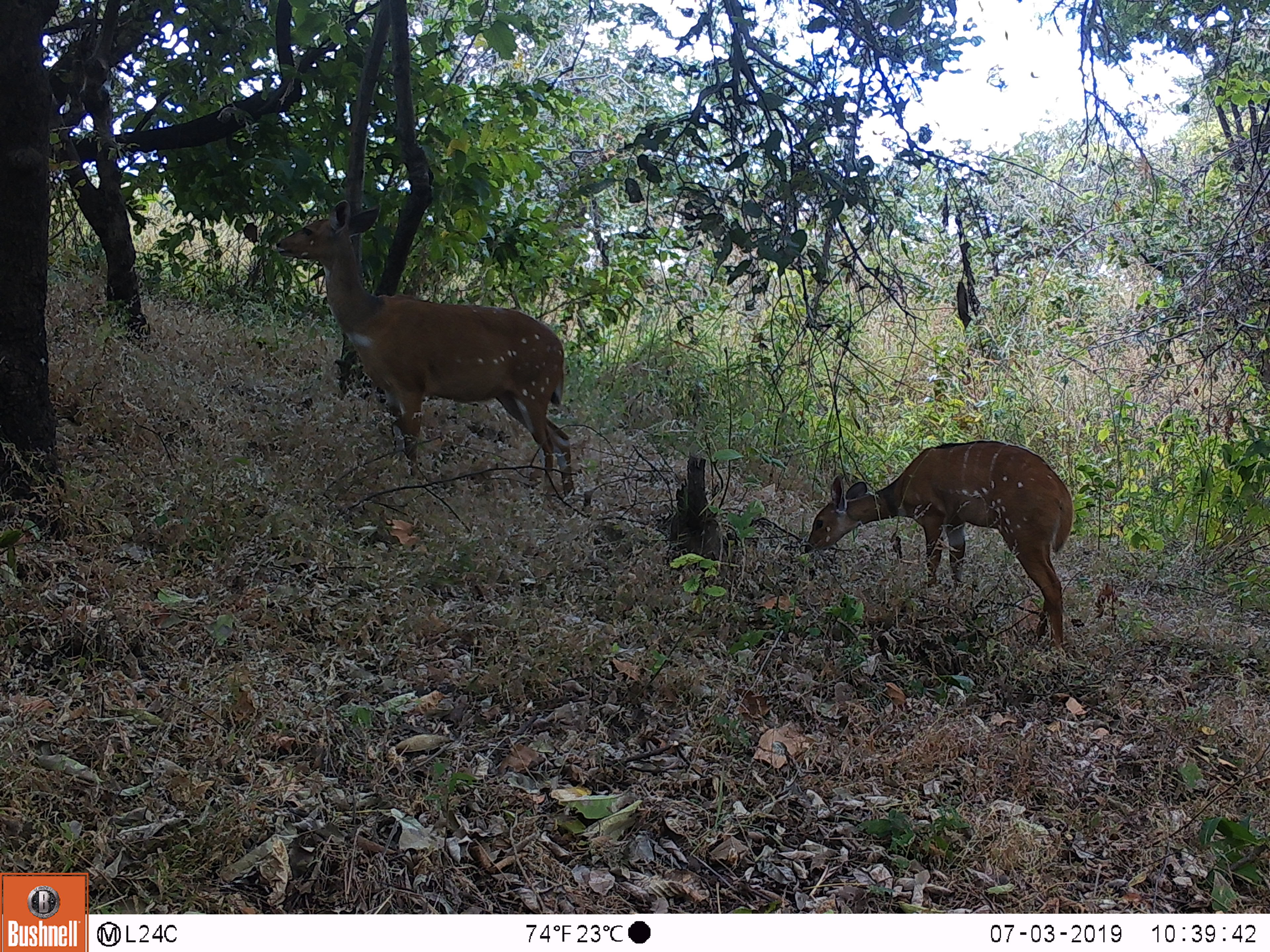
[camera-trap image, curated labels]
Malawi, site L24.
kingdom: Animalia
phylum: Chordata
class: Mammalia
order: Artiodactyla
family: Bovidae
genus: Tragelaphus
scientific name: Tragelaphus sylvaticus sylvaticus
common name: cape bushbuck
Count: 2.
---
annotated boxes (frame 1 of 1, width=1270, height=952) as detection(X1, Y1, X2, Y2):
cape bushbuck: detection(268, 191, 586, 507); detection(793, 435, 1081, 660)